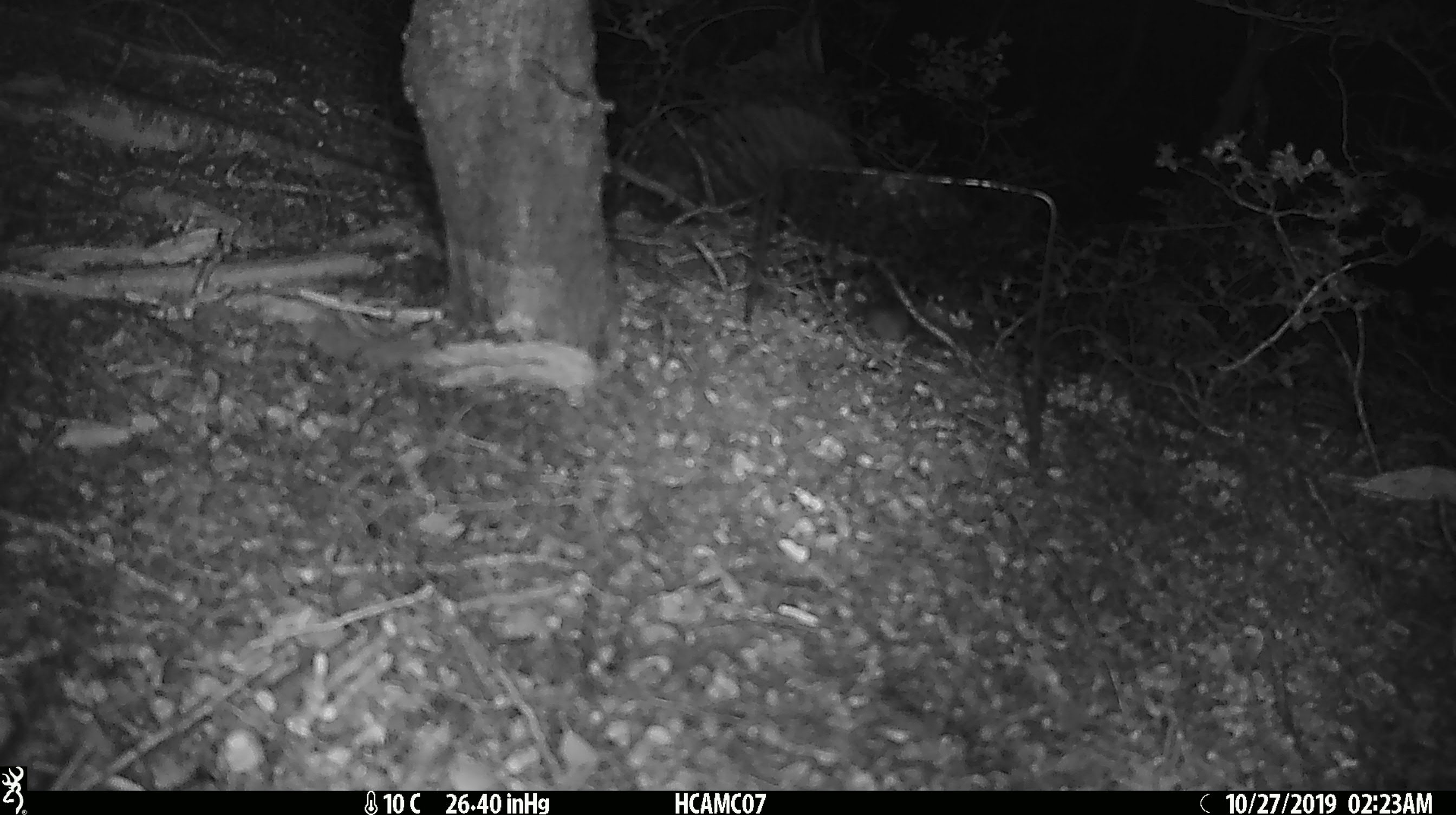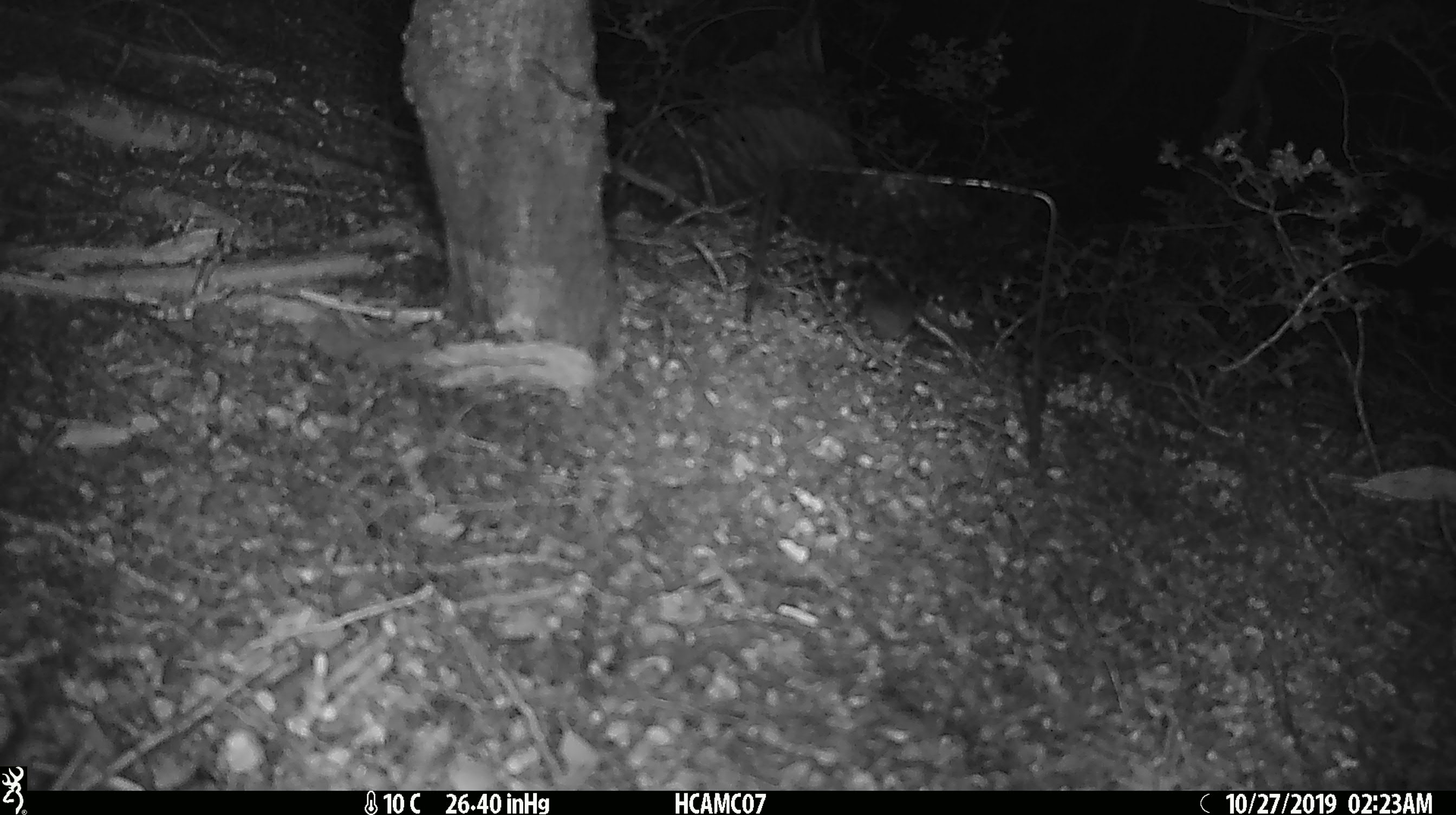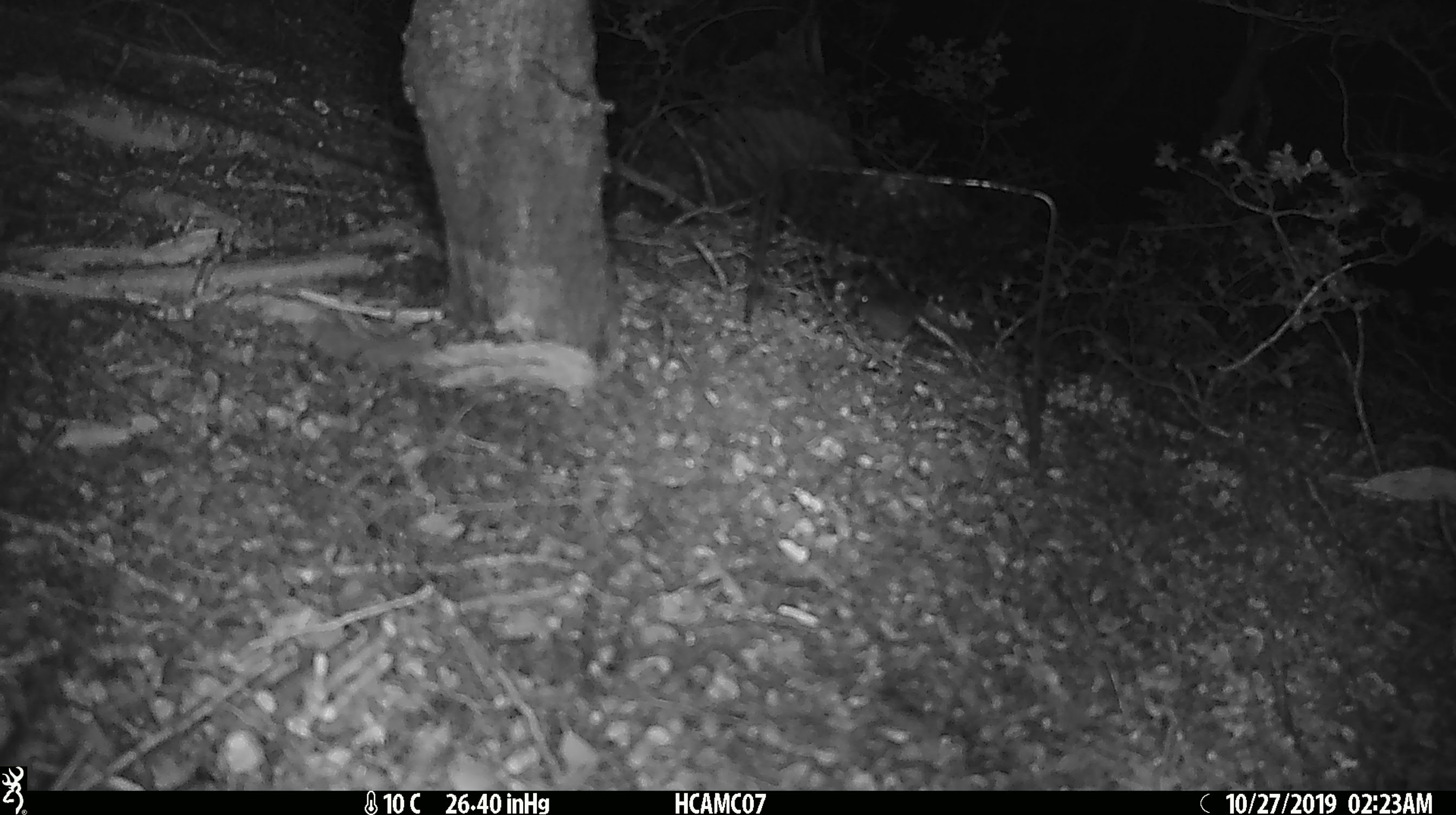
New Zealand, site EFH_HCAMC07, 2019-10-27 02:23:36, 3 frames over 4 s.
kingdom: Animalia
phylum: Chordata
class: Mammalia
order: Rodentia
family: Muridae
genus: Mus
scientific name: Mus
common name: mouse